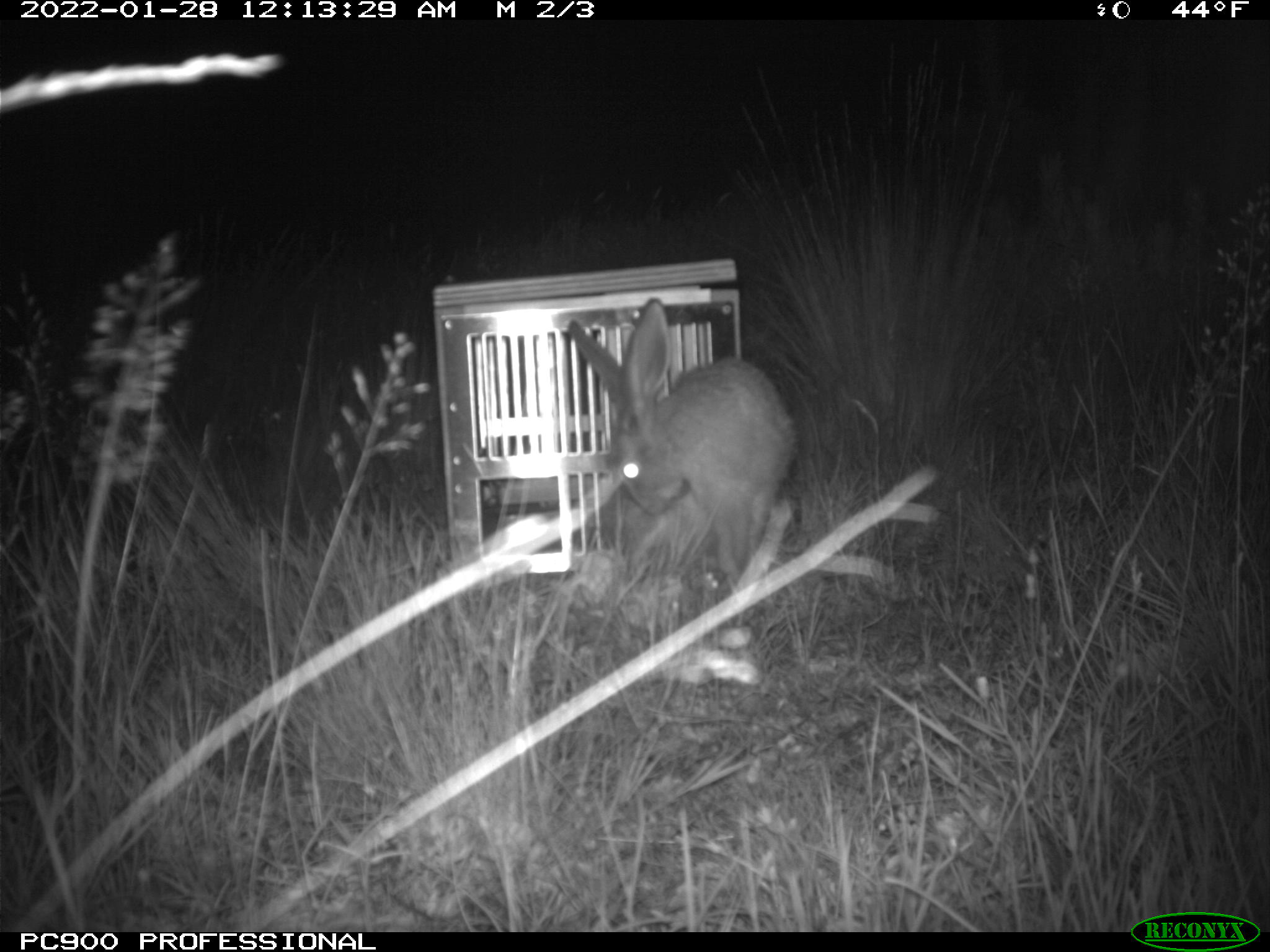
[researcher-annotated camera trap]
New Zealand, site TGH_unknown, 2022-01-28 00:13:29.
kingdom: Animalia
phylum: Chordata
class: Mammalia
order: Lagomorpha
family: Leporidae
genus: Lepus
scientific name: Lepus europaeus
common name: brown hare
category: hare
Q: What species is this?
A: Hare (brown hare) (Lepus europaeus).